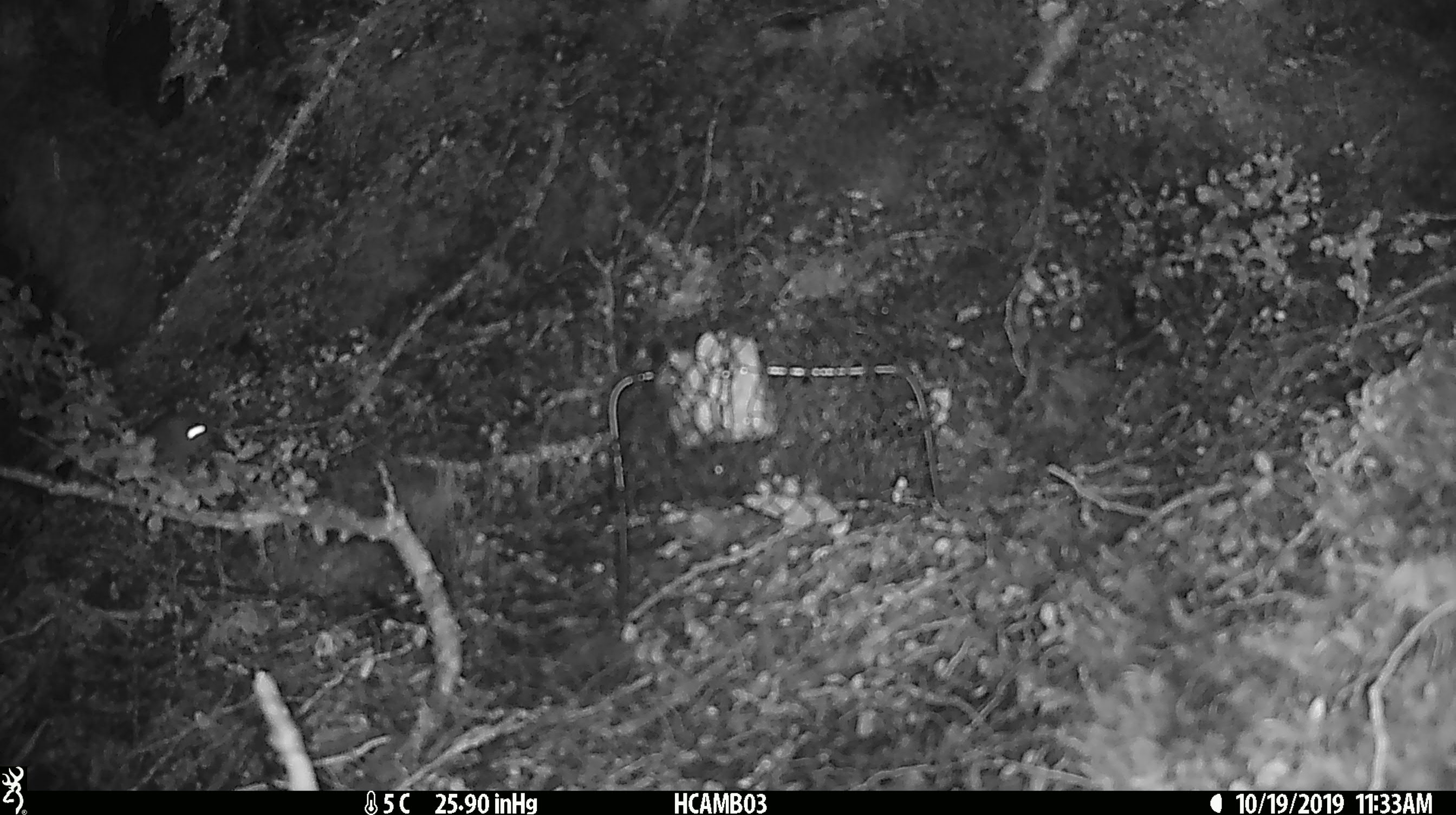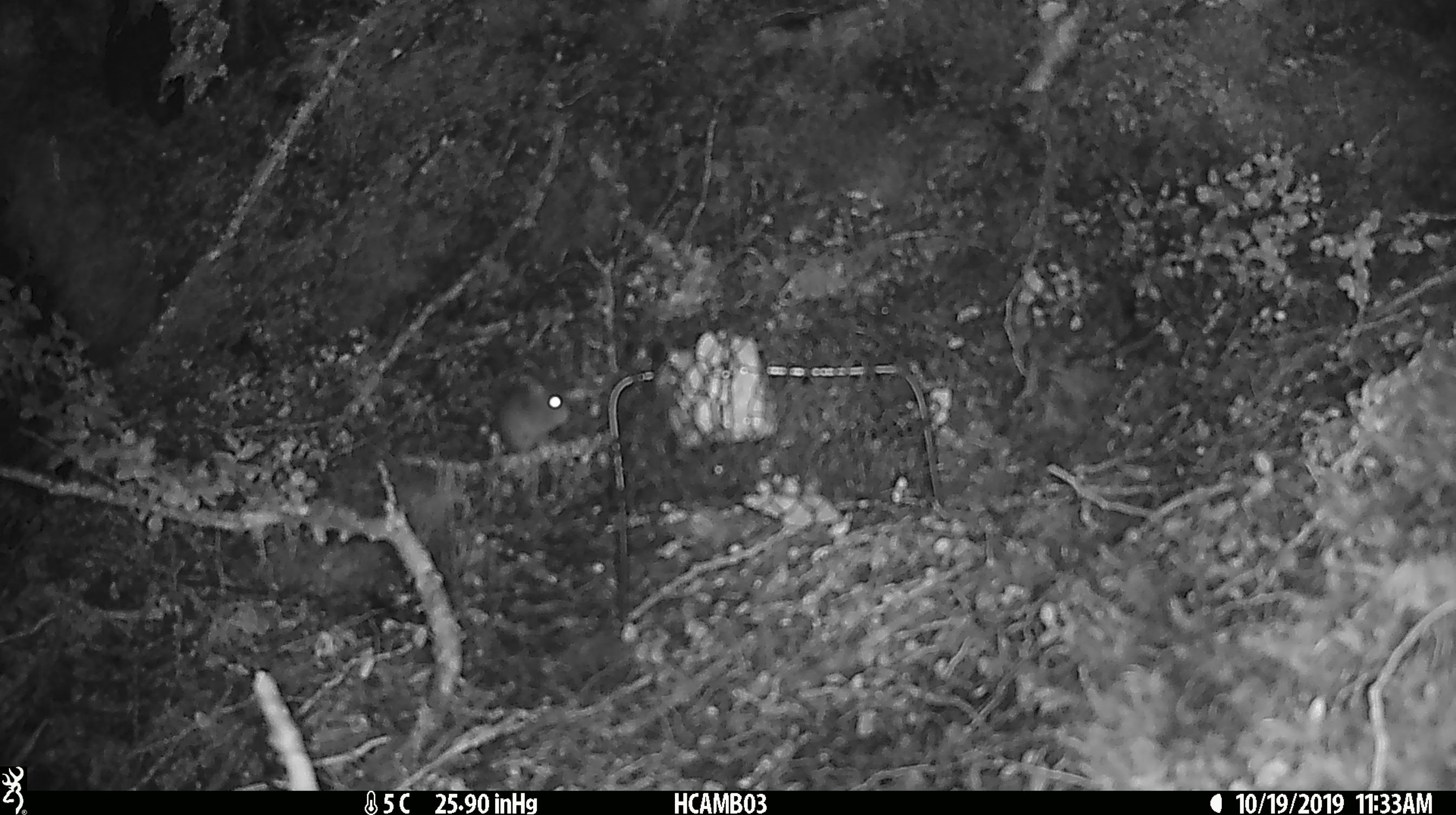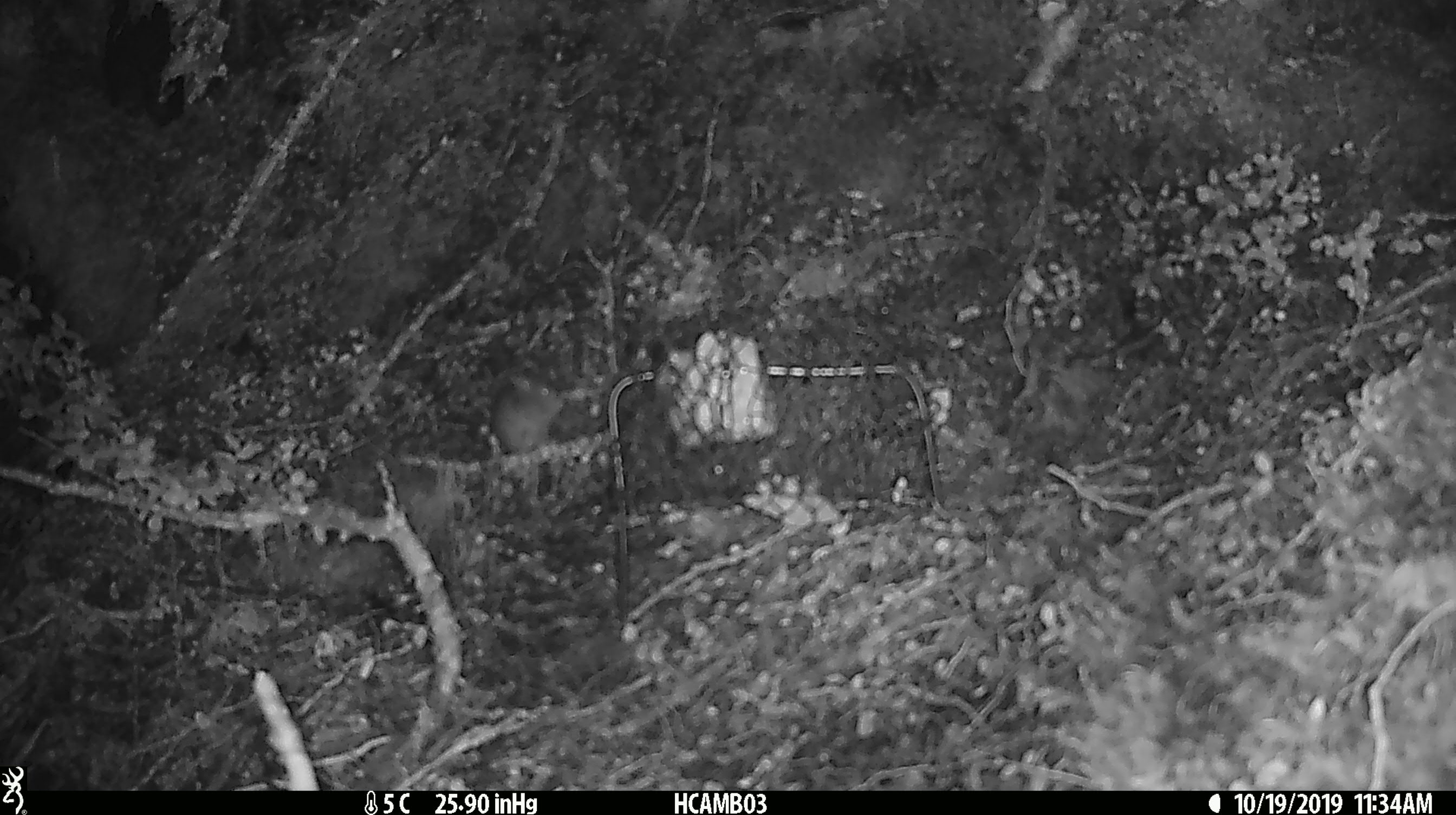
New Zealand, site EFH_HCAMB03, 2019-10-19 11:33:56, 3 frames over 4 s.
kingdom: Animalia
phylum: Chordata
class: Mammalia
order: Rodentia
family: Muridae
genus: Mus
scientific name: Mus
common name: mouse